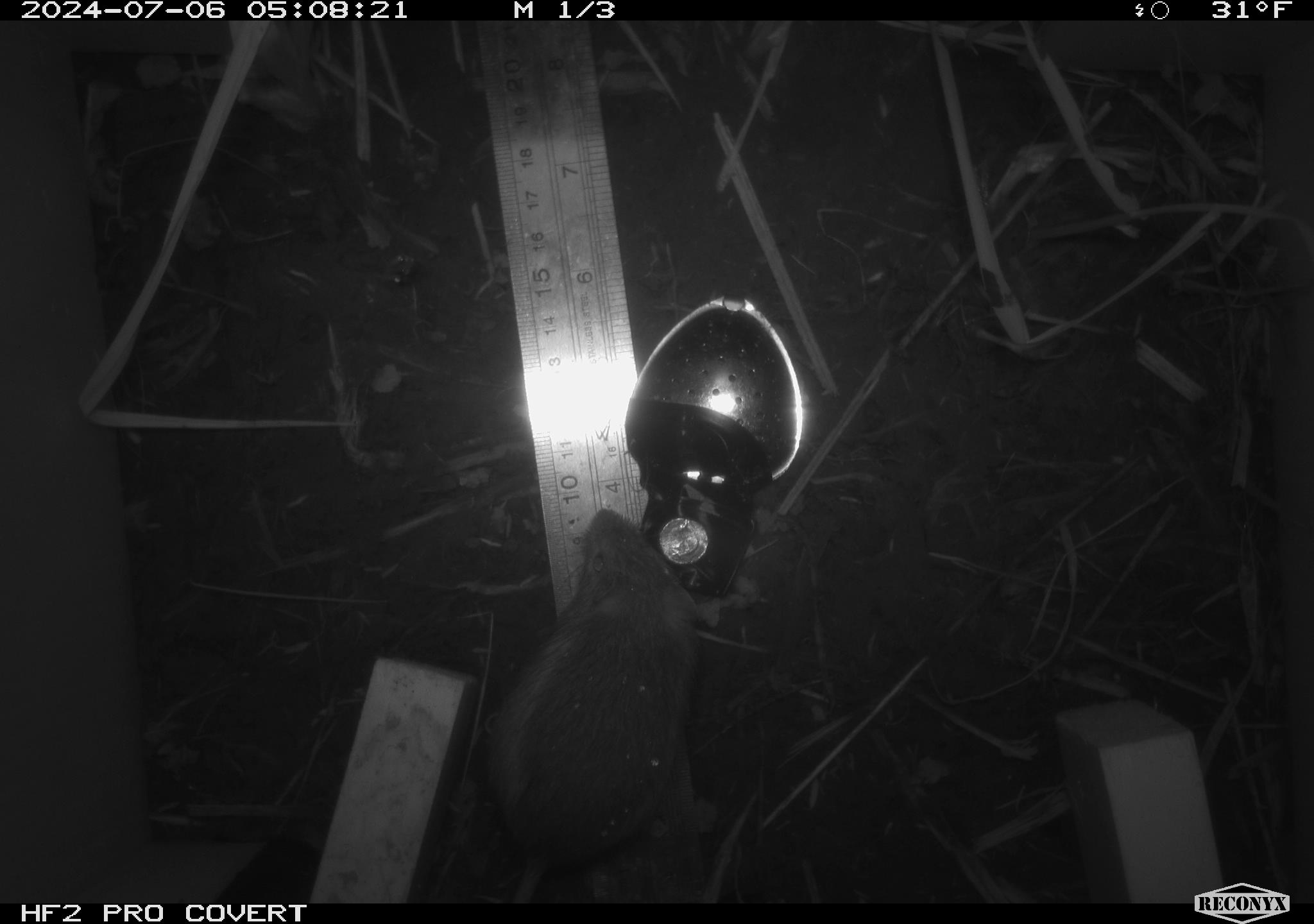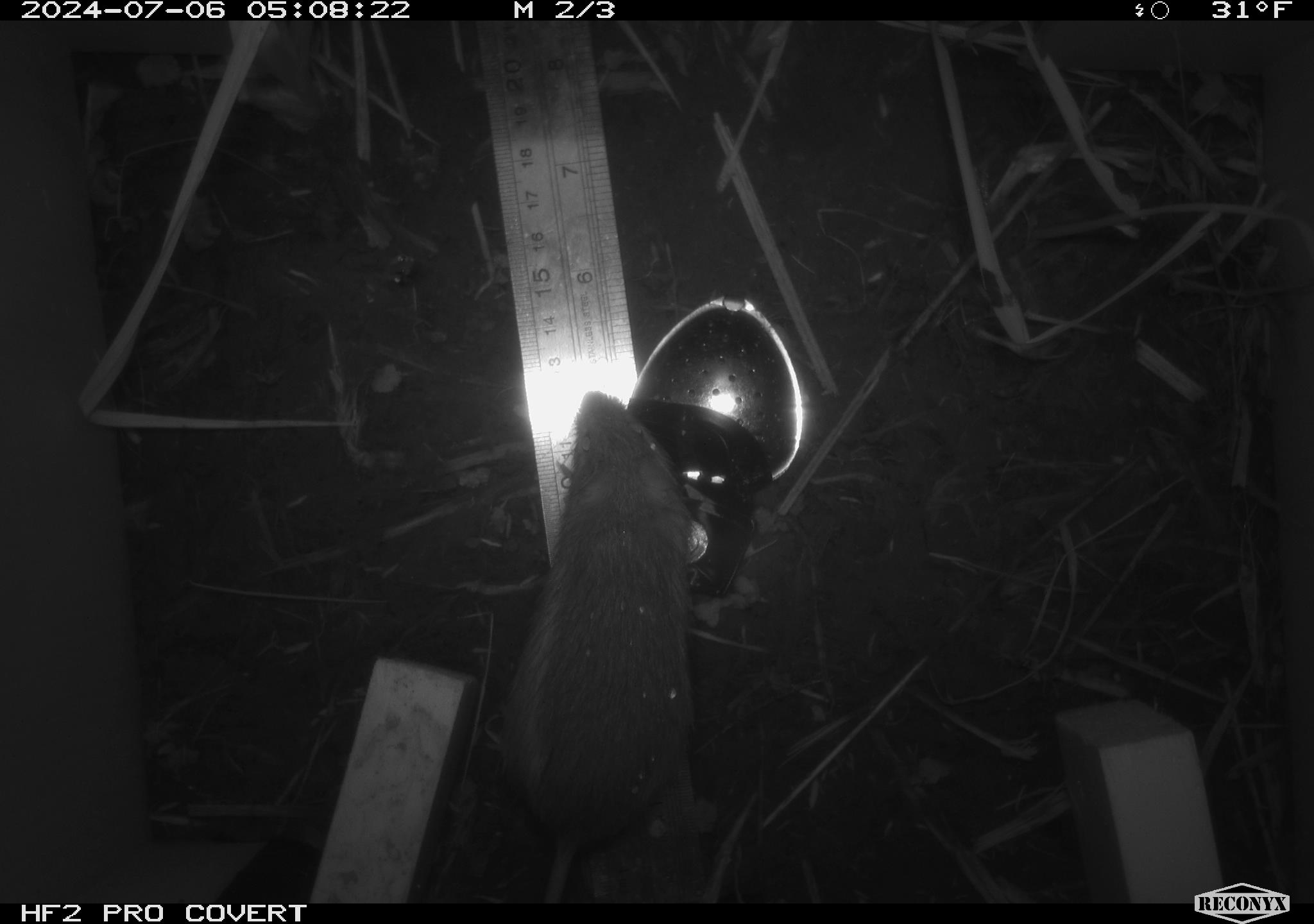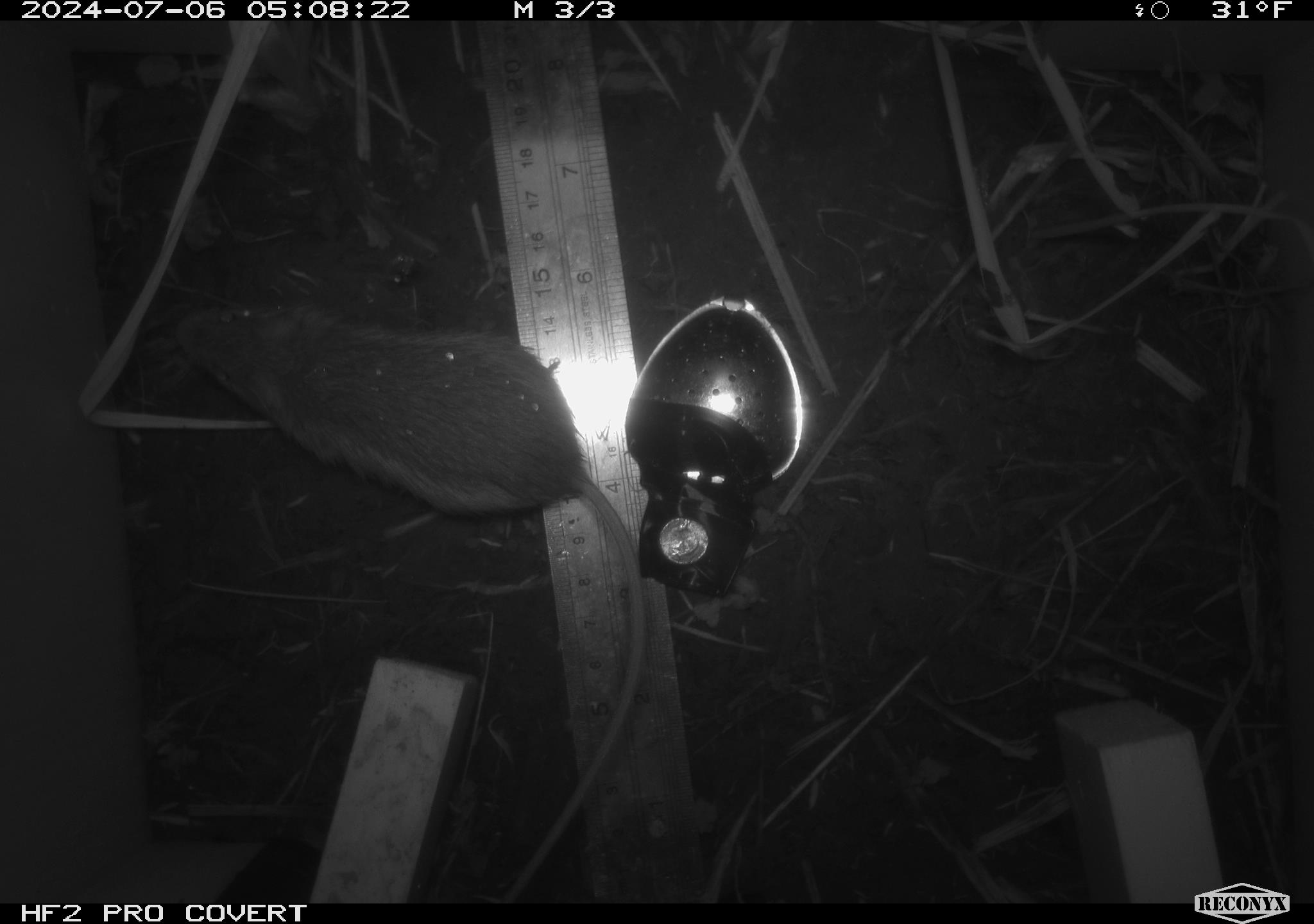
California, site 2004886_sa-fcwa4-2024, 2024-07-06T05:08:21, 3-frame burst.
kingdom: Animalia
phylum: Chordata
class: Mammalia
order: Rodentia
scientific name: Rodentia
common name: rodent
Rodent (Rodentia).